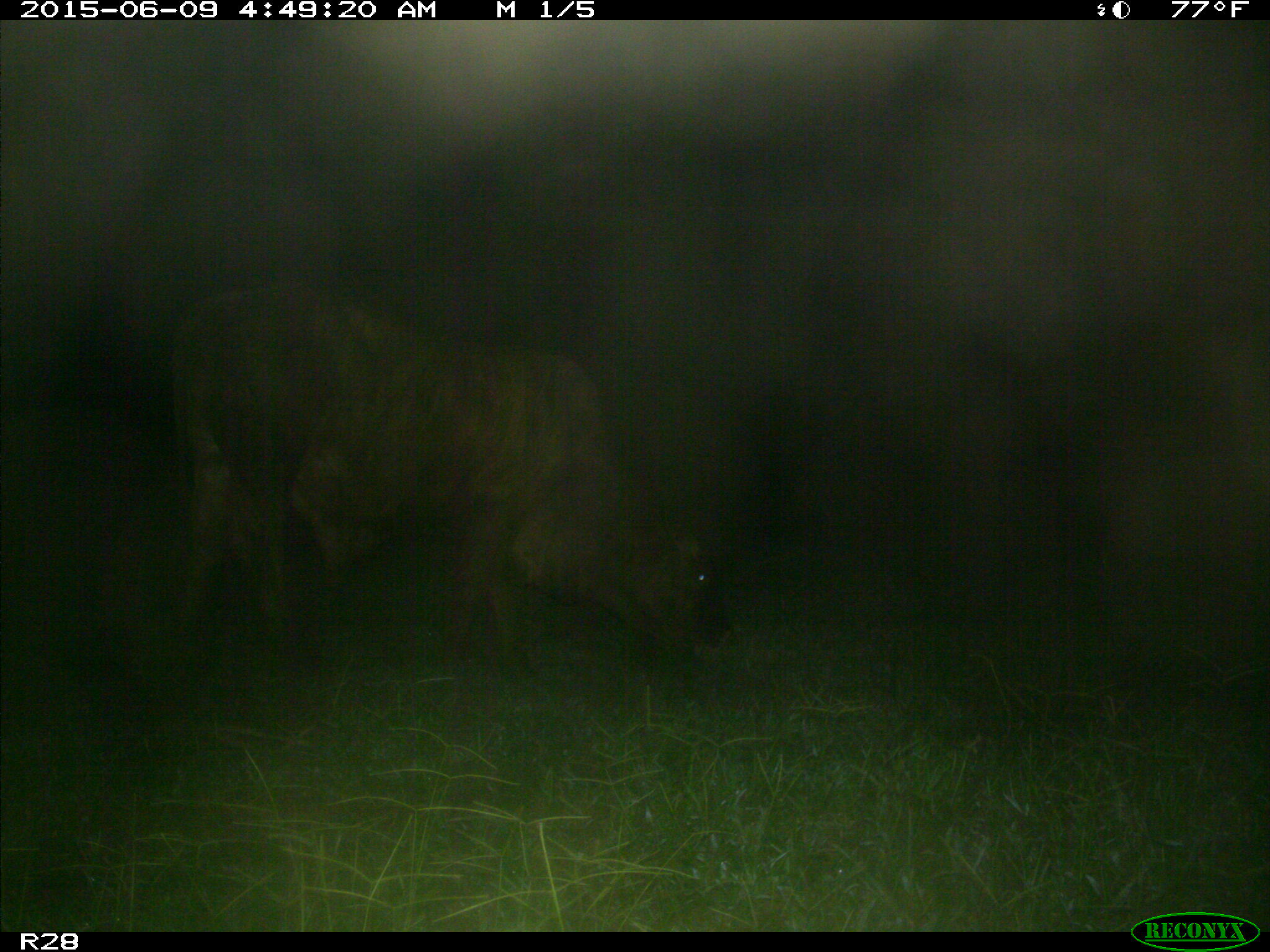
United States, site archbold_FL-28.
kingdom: Animalia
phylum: Chordata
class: Mammalia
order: Artiodactyla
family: Bovidae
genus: Bos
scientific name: Bos taurus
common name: domestic cow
Bos taurus (domestic cow).